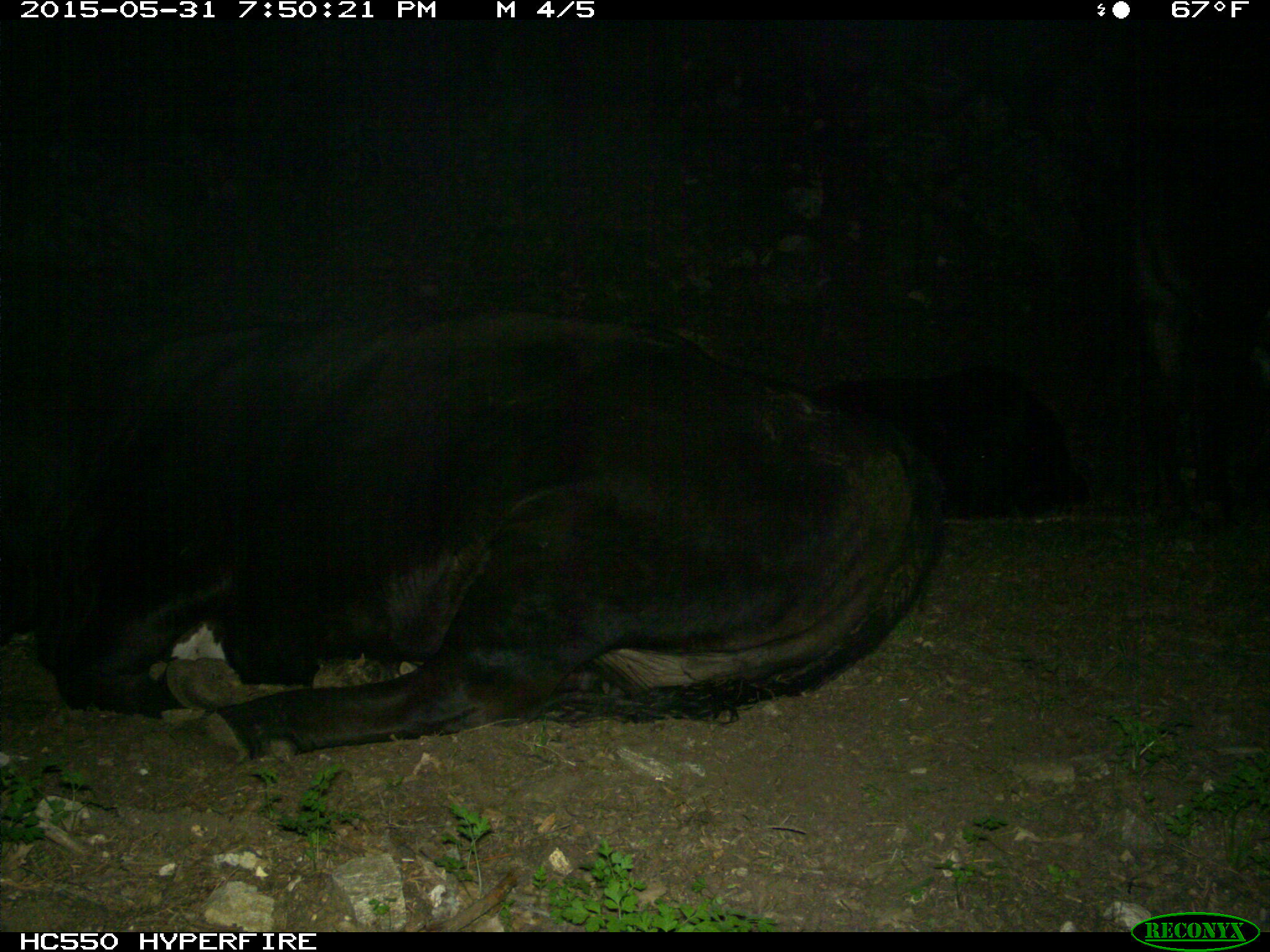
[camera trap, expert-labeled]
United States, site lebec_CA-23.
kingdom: Animalia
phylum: Chordata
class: Mammalia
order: Artiodactyla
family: Bovidae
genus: Bos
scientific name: Bos taurus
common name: domestic cow